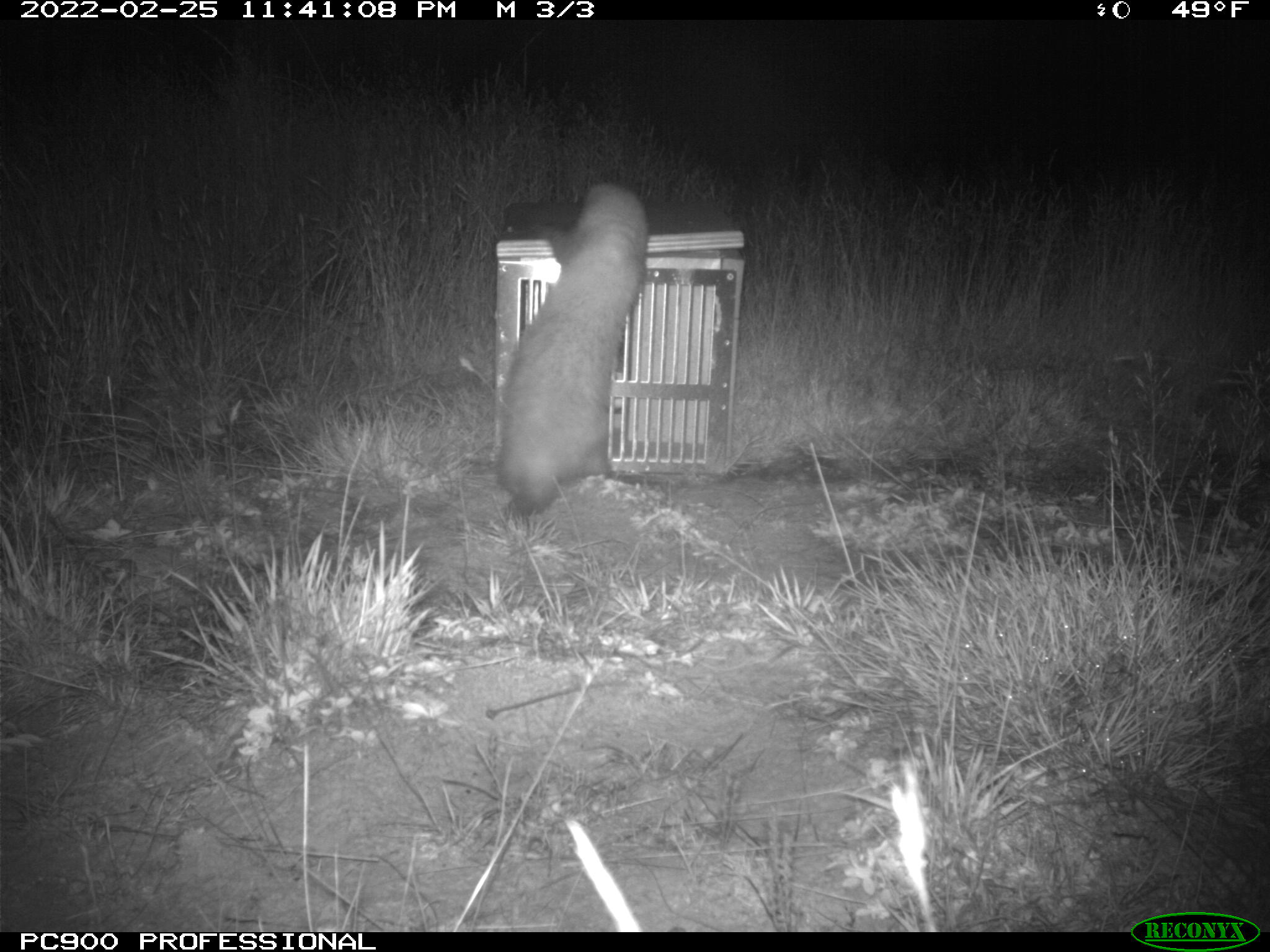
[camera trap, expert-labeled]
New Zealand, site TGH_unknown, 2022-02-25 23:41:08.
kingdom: Animalia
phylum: Chordata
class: Mammalia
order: Carnivora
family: Mustelidae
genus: Mustela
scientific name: Mustela furo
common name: ferret